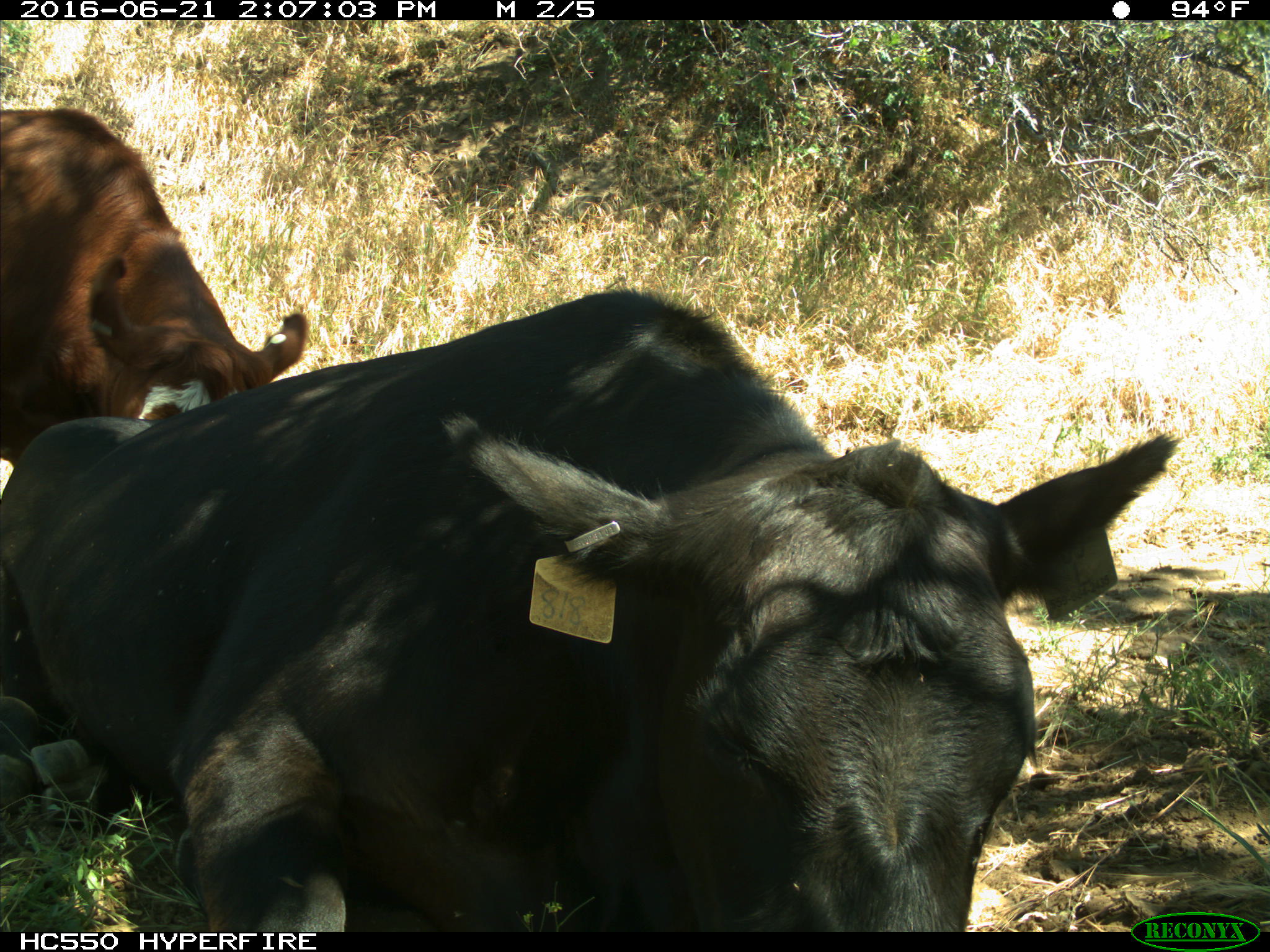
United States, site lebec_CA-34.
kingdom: Animalia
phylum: Chordata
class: Mammalia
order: Artiodactyla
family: Bovidae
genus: Bos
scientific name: Bos taurus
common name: domestic cow